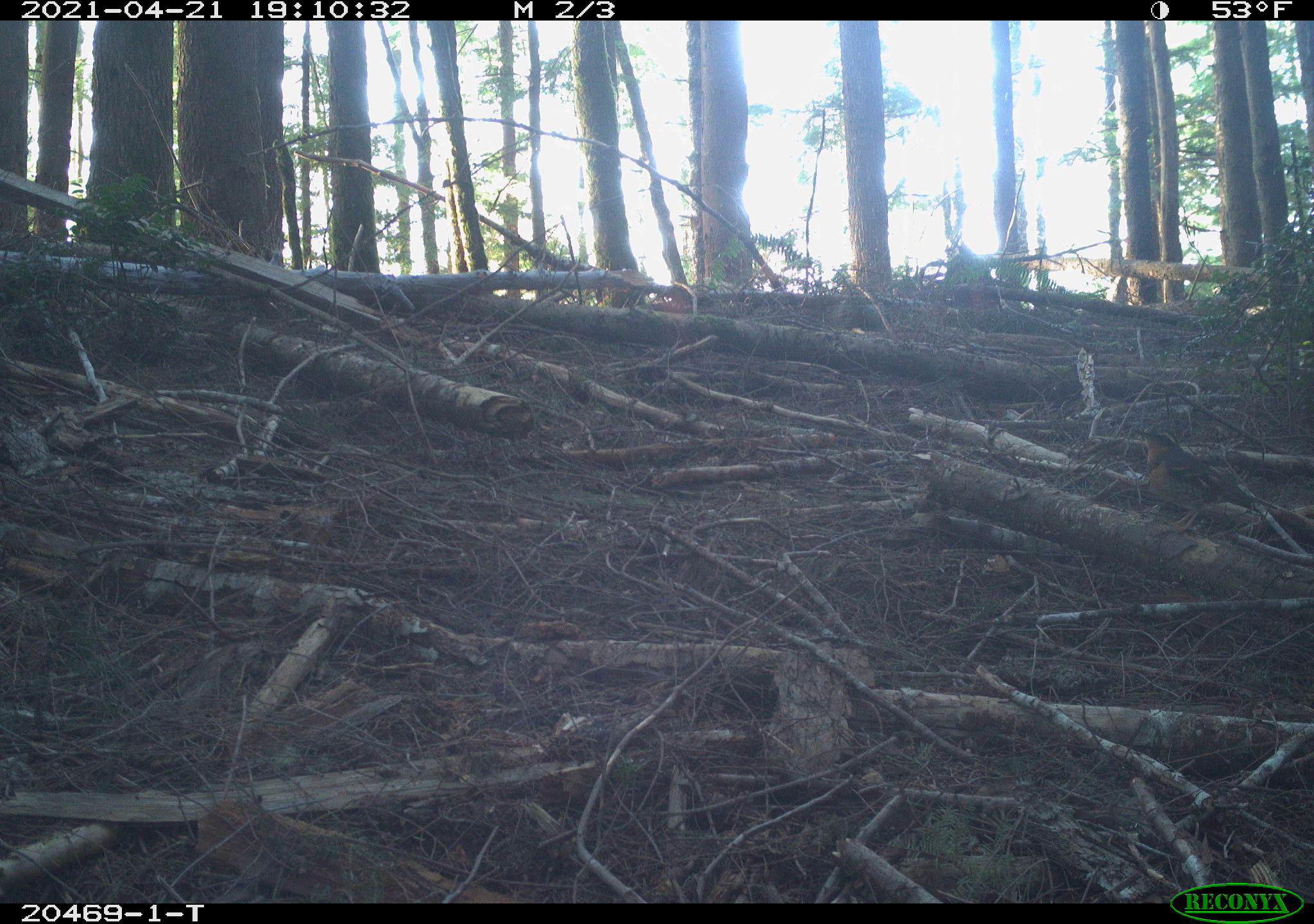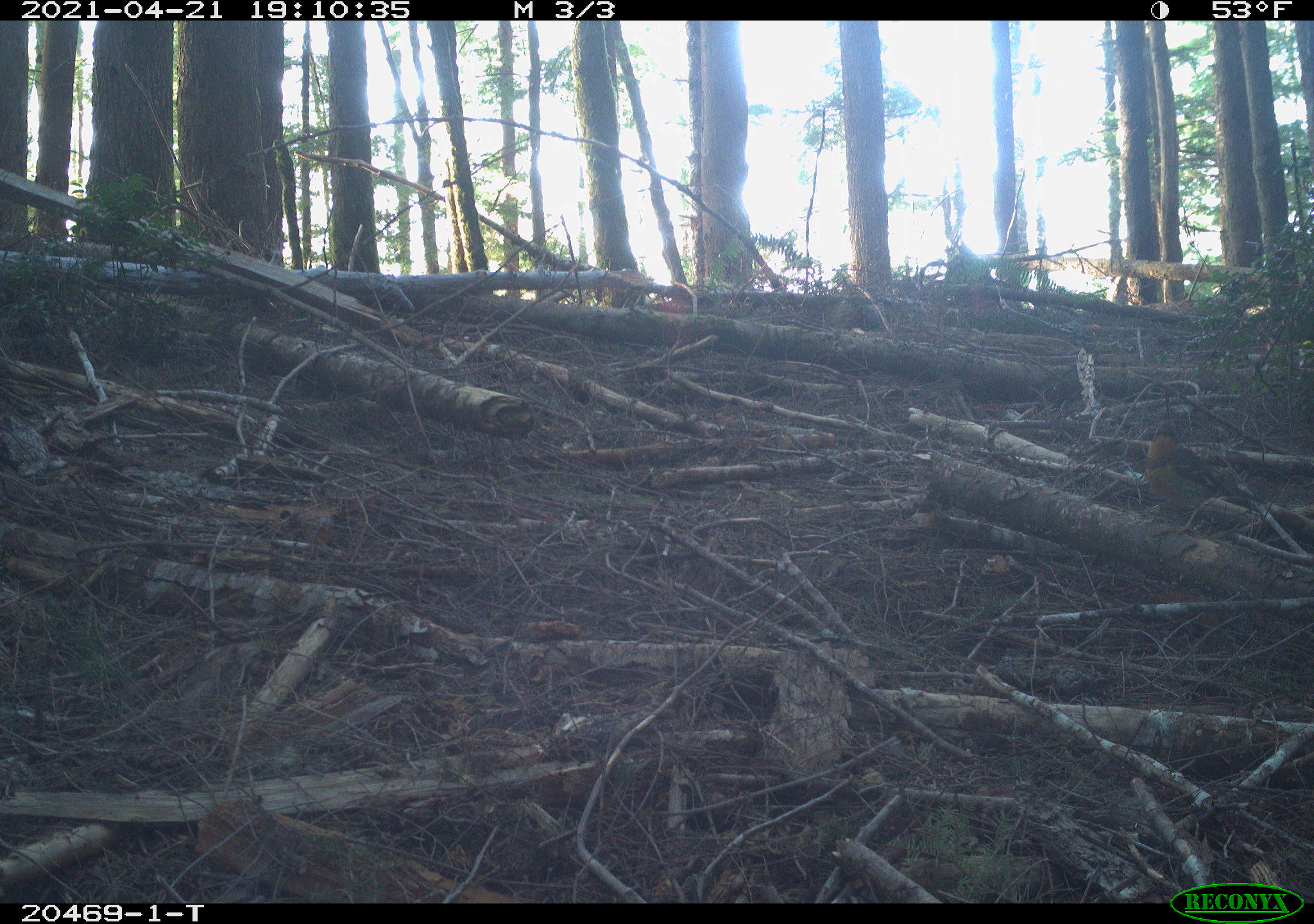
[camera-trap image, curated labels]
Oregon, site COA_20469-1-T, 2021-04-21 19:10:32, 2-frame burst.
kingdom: Animalia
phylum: Chordata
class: Aves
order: Passeriformes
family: Turdidae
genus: Ixoreus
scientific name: Ixoreus naevius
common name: varied thrush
Varied thrush (Ixoreus naevius).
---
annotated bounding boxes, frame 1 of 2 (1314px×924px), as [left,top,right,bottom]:
varied thrush: [1116,405,1275,560]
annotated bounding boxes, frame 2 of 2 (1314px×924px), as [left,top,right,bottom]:
varied thrush: [1102,399,1293,580]